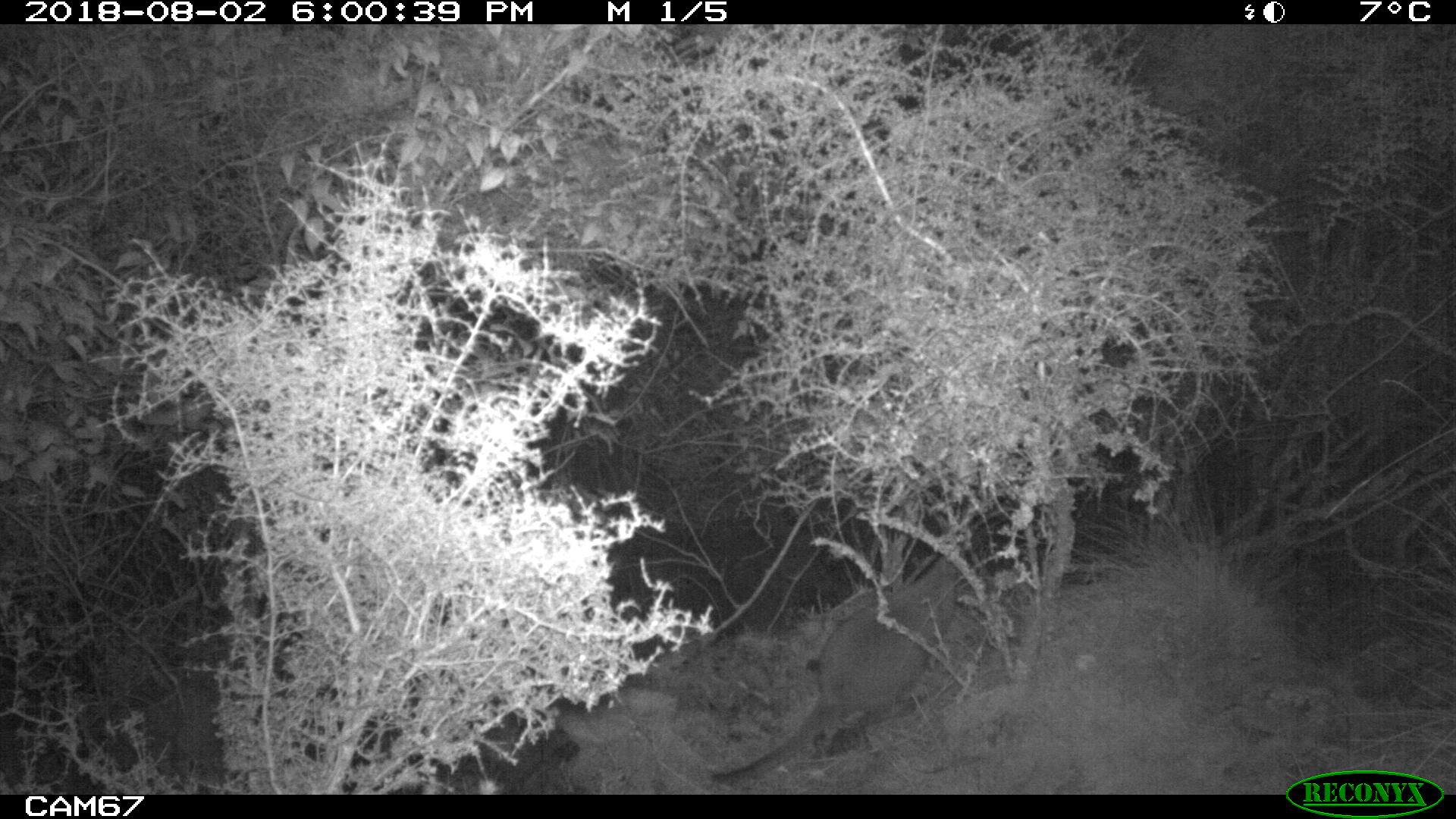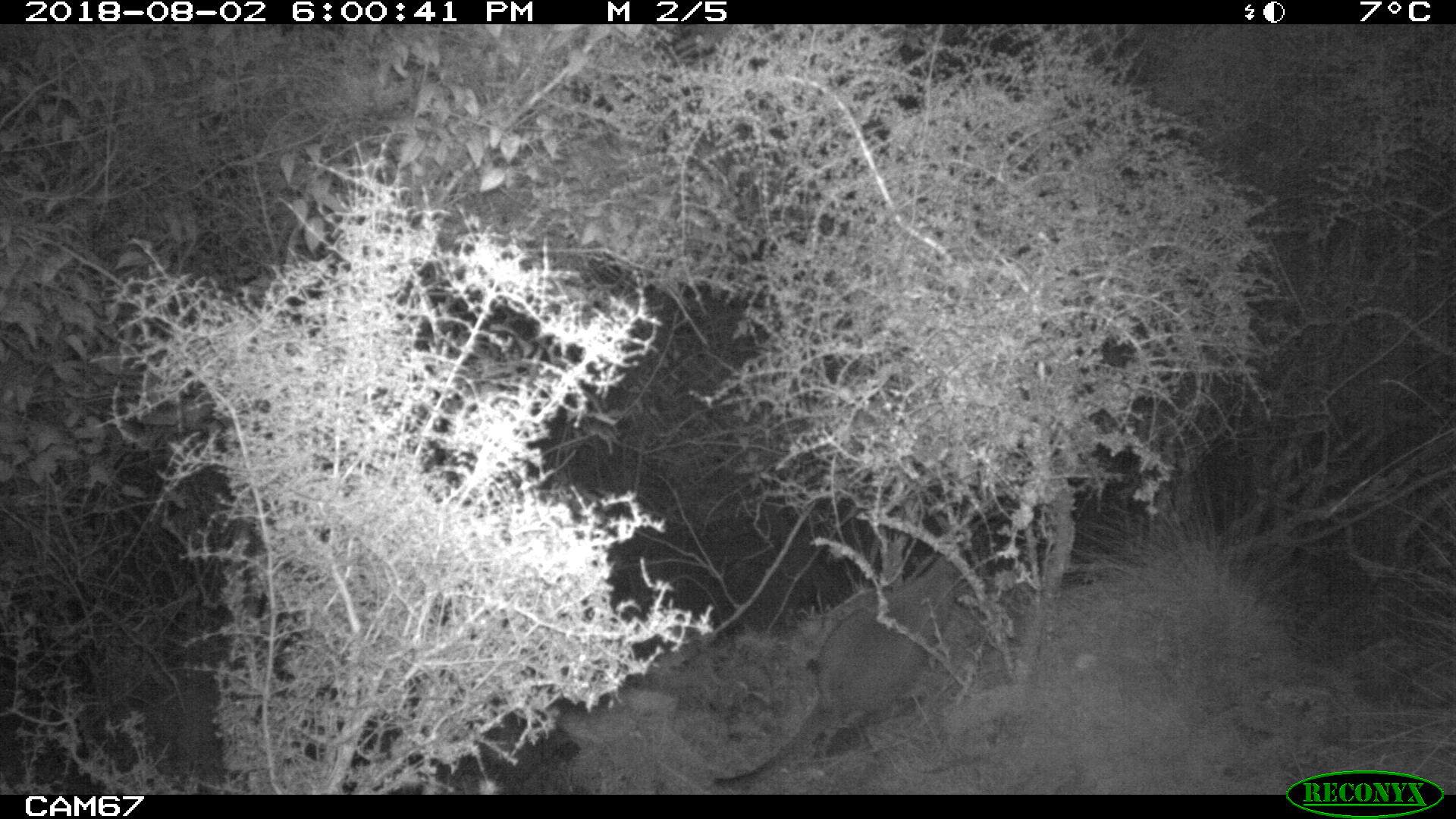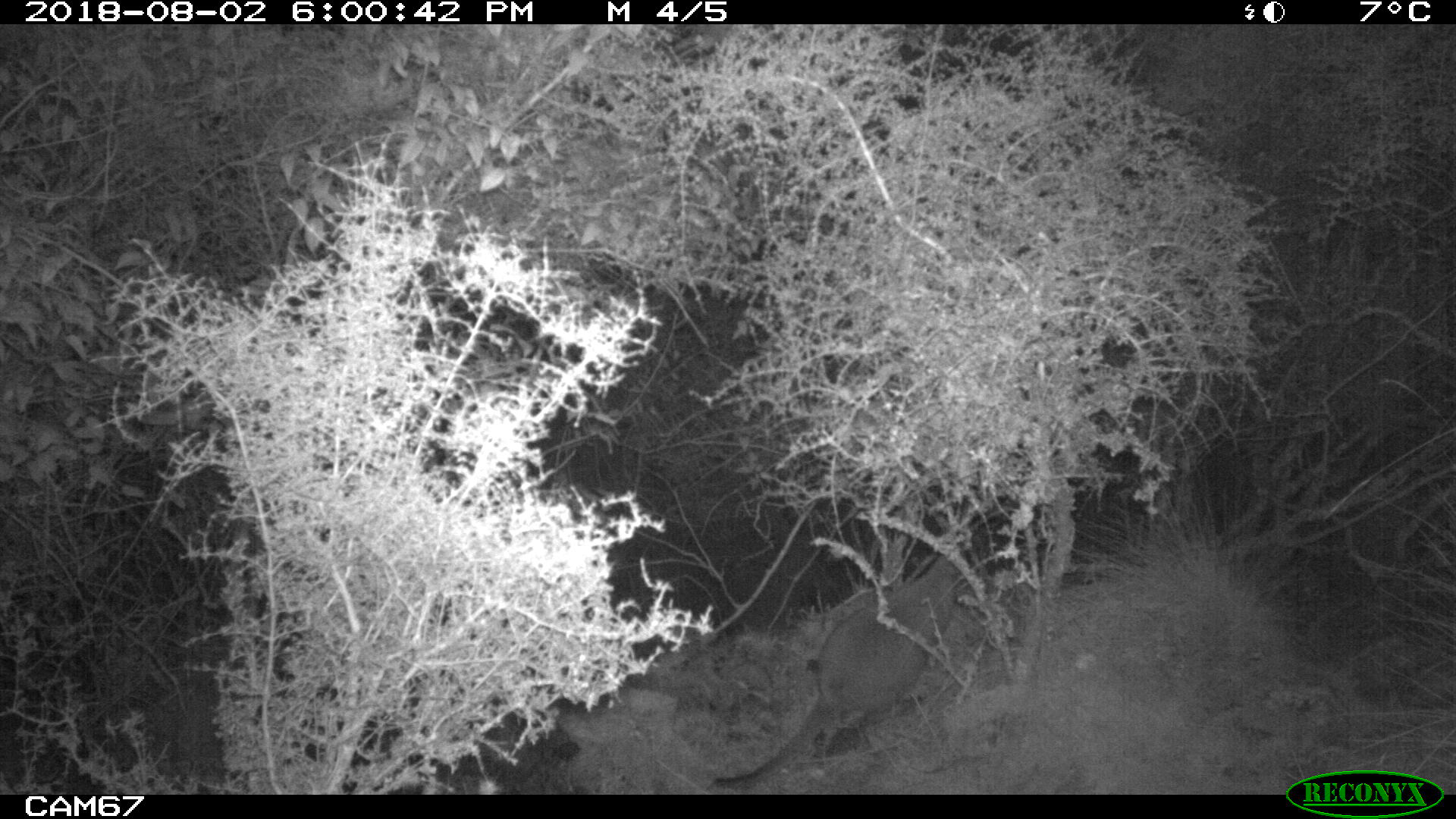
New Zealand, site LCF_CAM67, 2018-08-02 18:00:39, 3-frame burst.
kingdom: Animalia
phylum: Chordata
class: Mammalia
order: Diprotodontia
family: Macropodidae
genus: Notamacropus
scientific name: Notamacropus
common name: wallaby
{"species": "wallaby (Notamacropus)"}